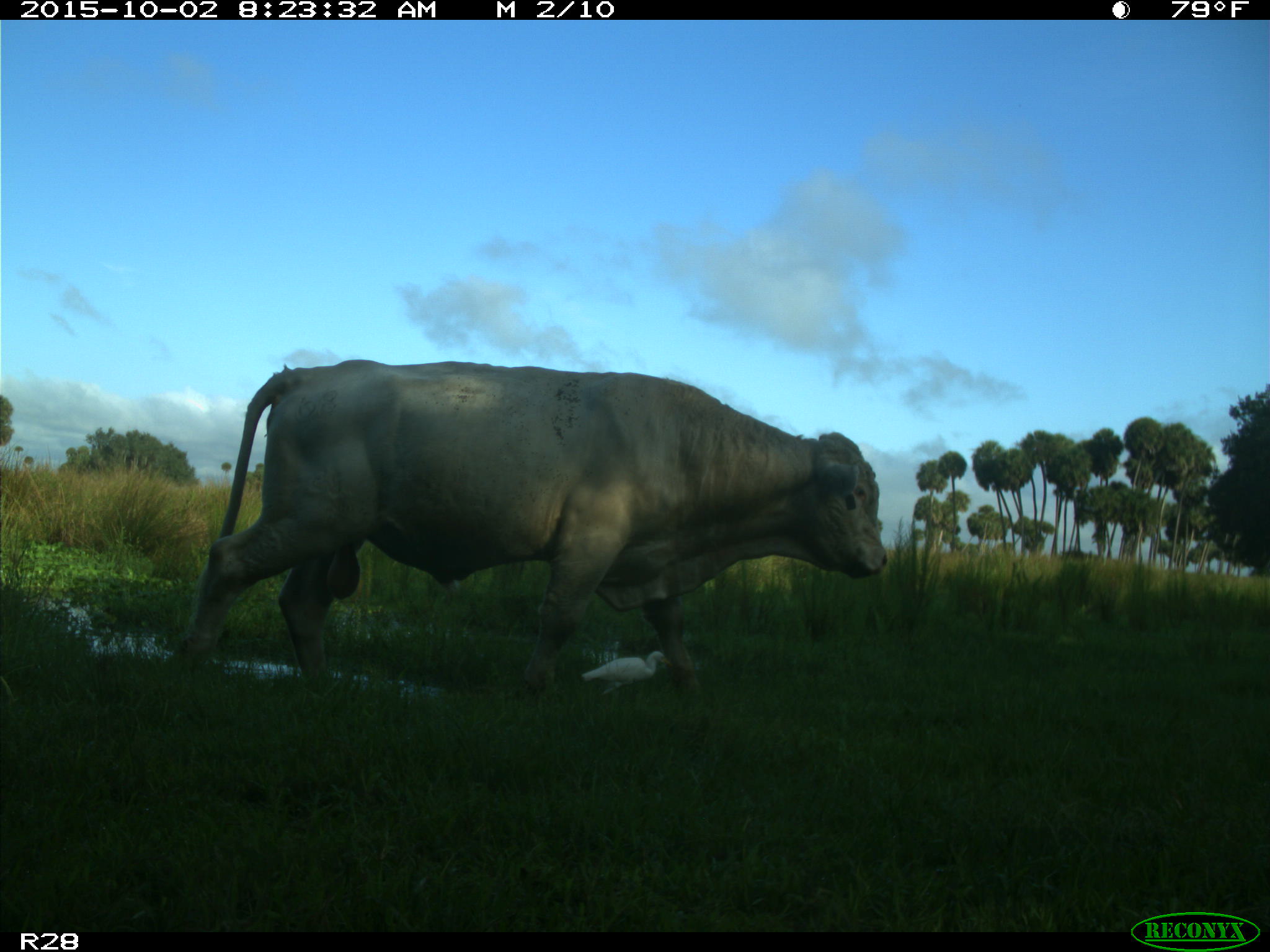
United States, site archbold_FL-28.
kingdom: Animalia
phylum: Chordata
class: Mammalia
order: Artiodactyla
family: Bovidae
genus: Bos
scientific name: Bos taurus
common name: domestic cow